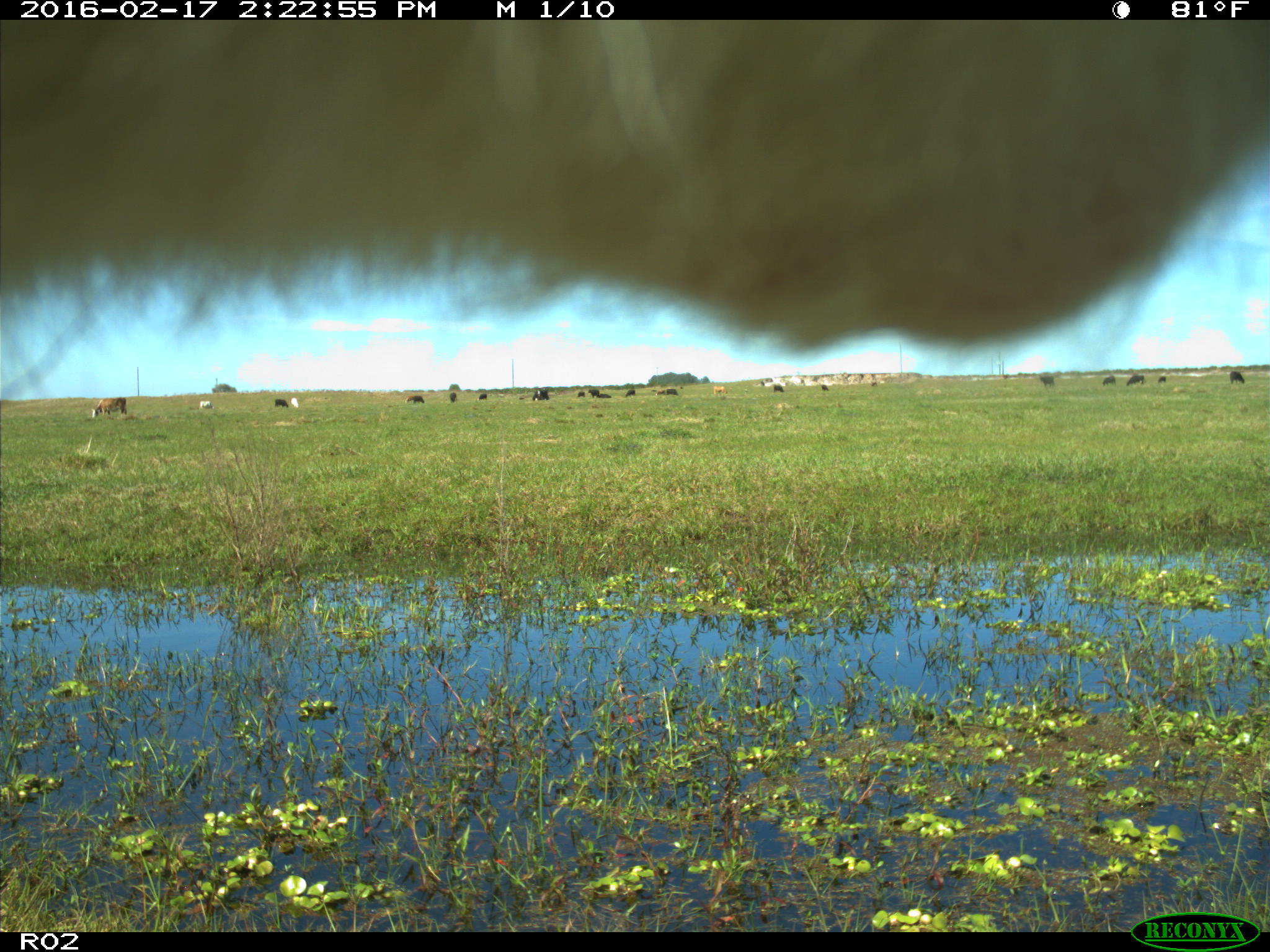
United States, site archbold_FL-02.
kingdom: Animalia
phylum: Chordata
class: Mammalia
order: Artiodactyla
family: Bovidae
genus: Bos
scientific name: Bos taurus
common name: domestic cow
Bos taurus (domestic cow).